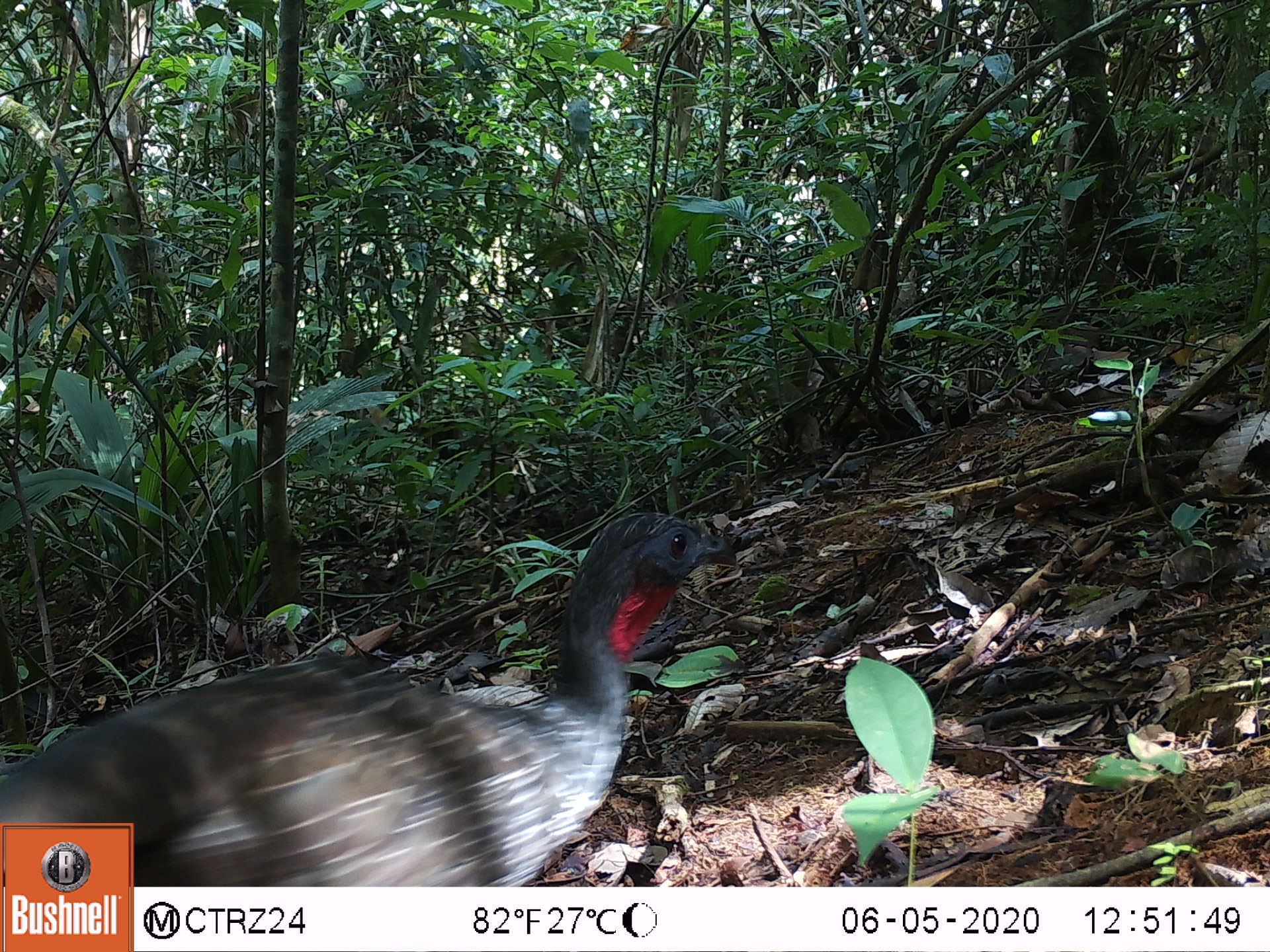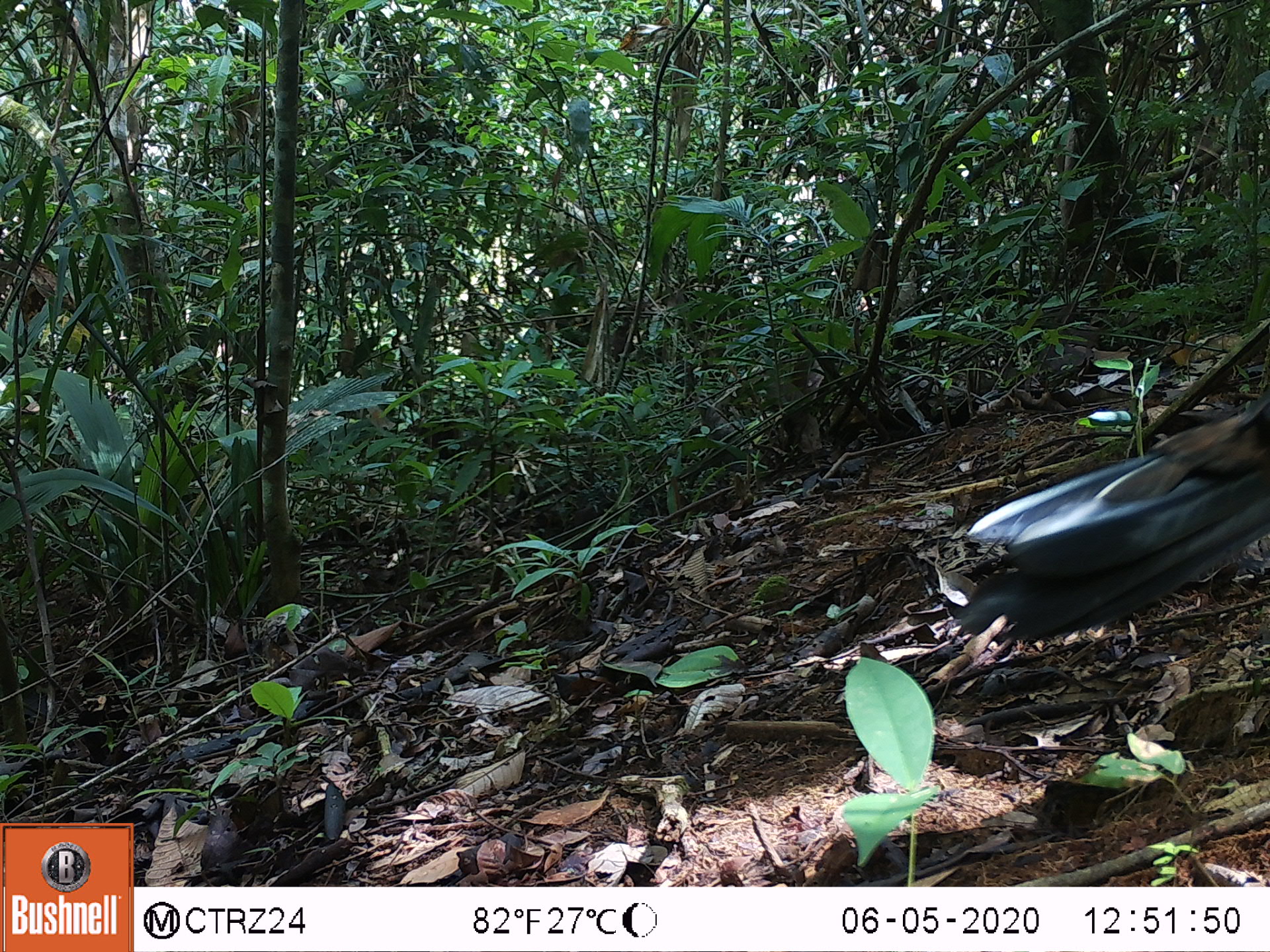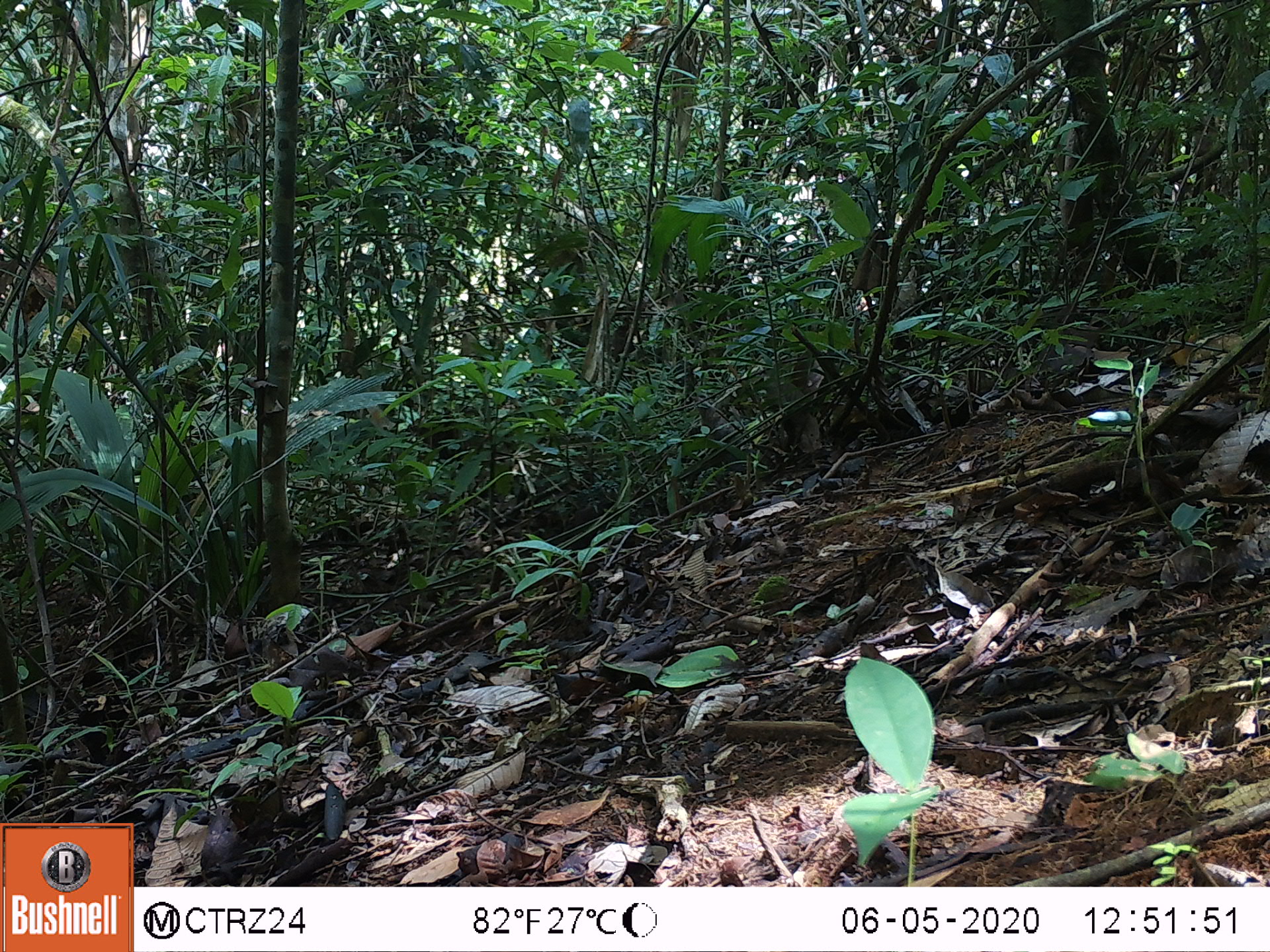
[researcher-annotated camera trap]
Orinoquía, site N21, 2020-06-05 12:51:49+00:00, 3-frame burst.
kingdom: Animalia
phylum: Chordata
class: Aves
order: Galliformes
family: Cracidae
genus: Penelope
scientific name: Penelope jacquacu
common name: spix's guan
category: spixs guan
Spixs guan (spix's guan) (Penelope jacquacu).